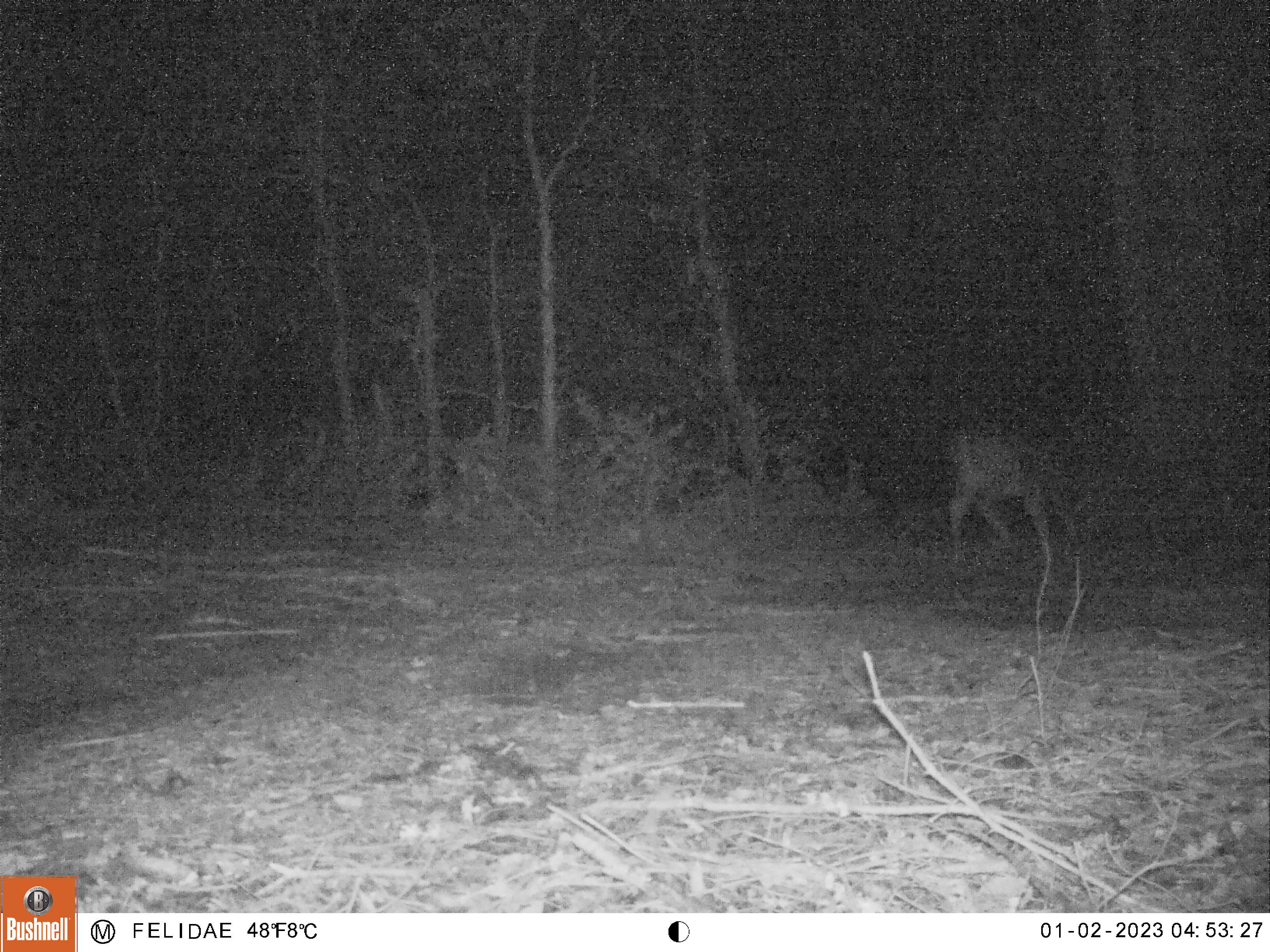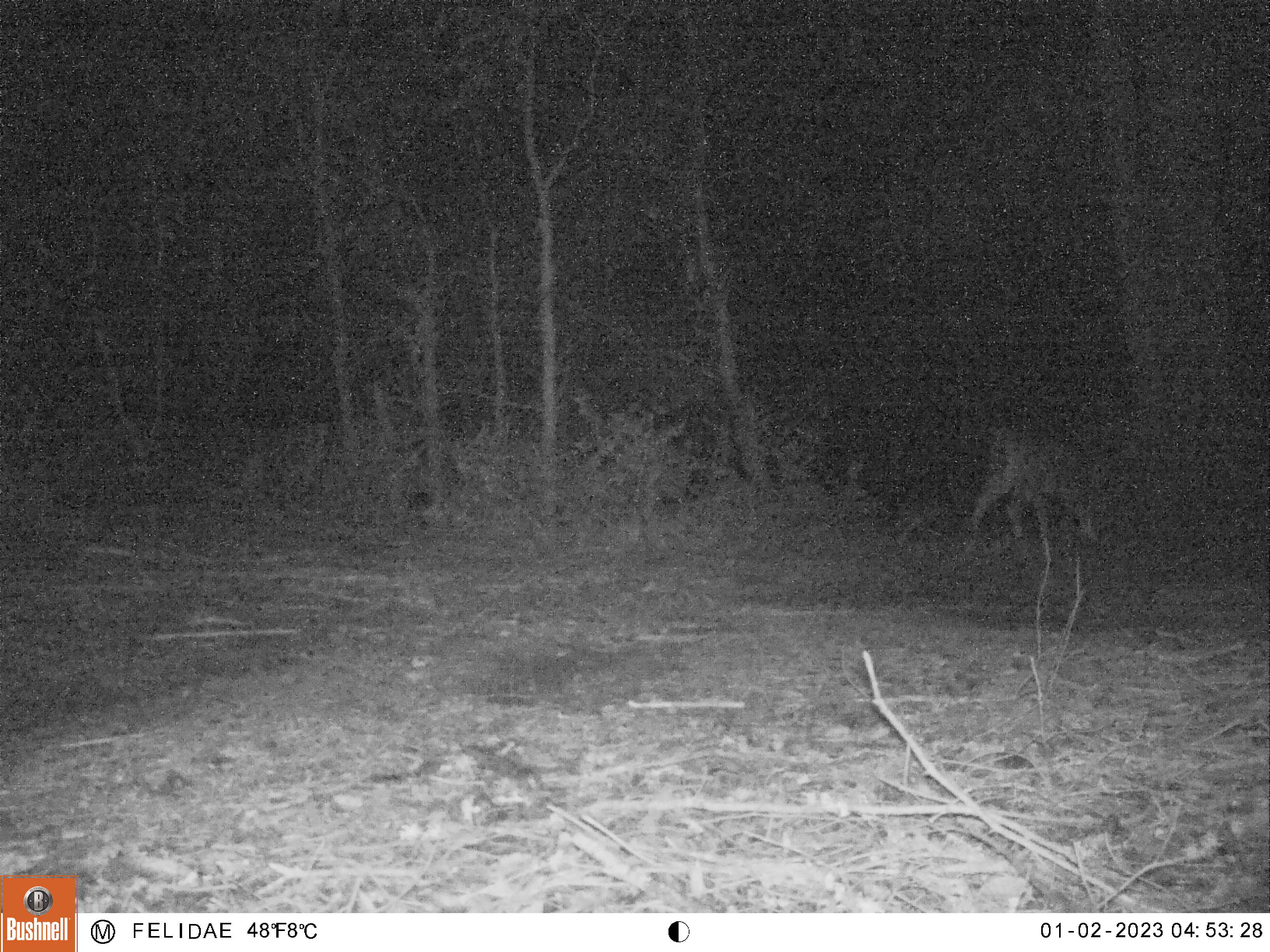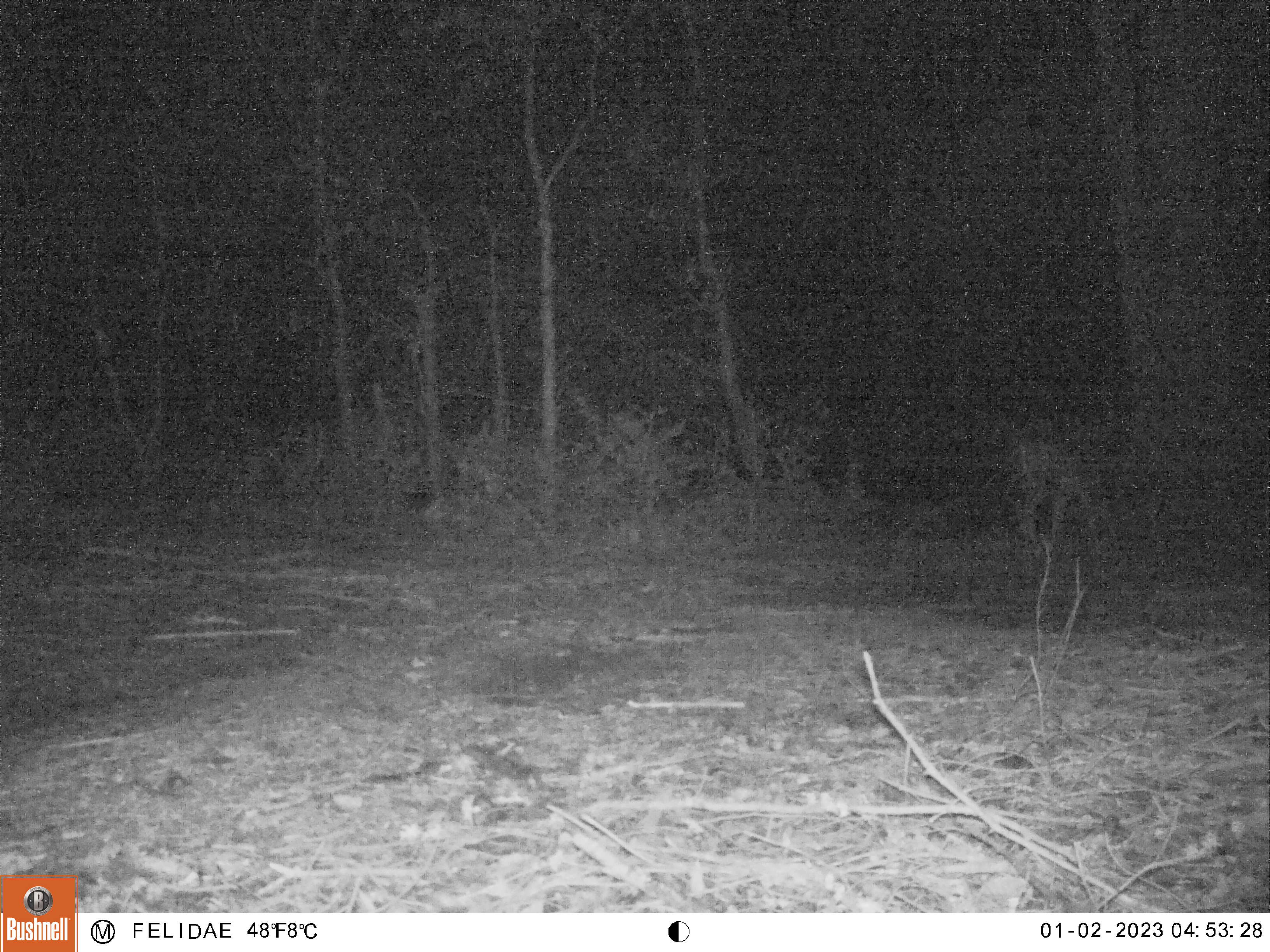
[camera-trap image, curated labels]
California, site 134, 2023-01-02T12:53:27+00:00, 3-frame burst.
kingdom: Animalia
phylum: Chordata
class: Mammalia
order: Artiodactyla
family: Cervidae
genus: Odocoileus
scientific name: Odocoileus hemionus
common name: mule deer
Mule deer (Odocoileus hemionus).